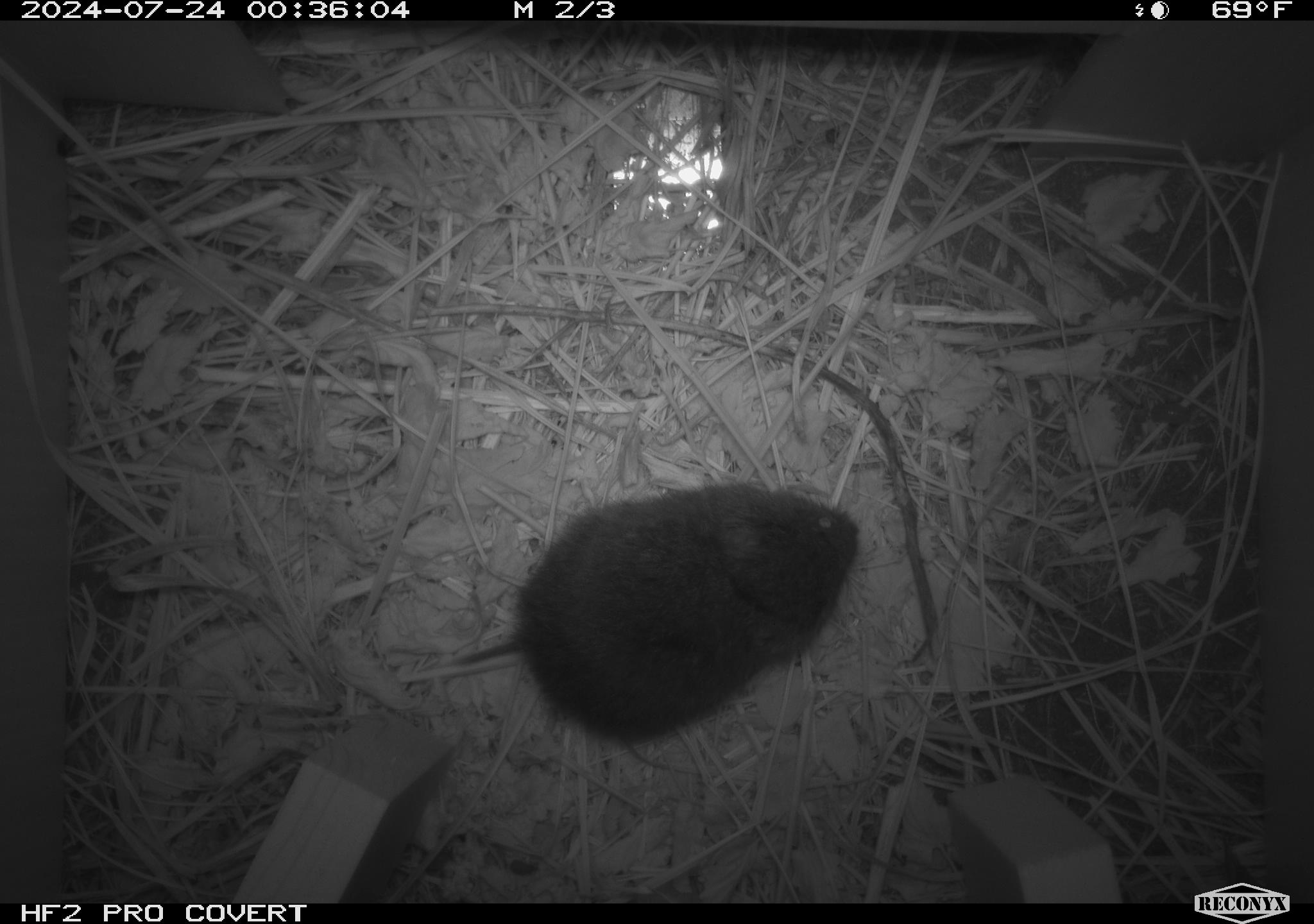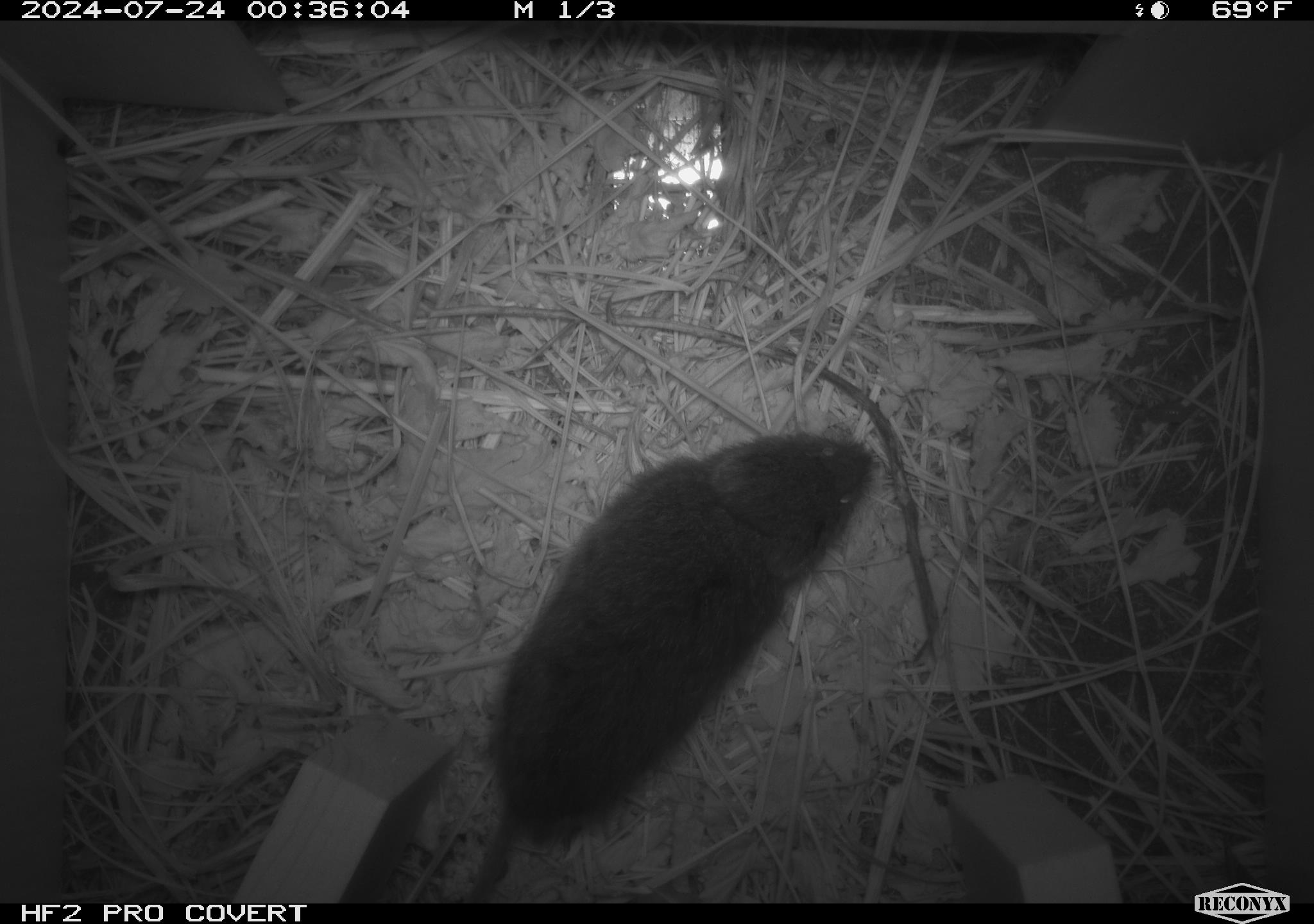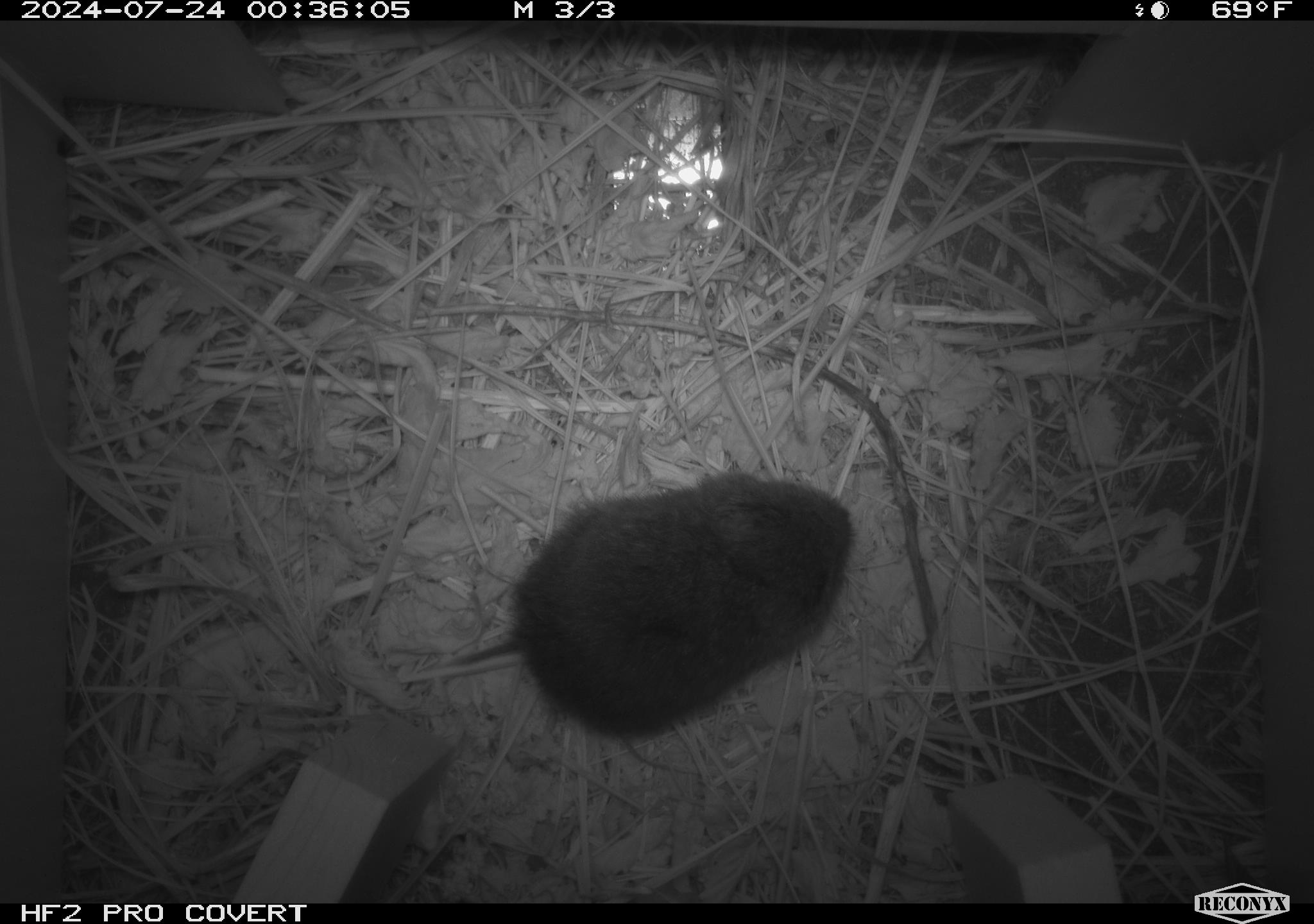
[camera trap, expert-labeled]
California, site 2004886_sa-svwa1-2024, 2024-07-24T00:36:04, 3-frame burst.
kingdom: Animalia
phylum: Chordata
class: Mammalia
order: Rodentia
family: Cricetidae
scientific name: Arvicolinae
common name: voles, lemmings, and muskrats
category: arvicolinae subfamily